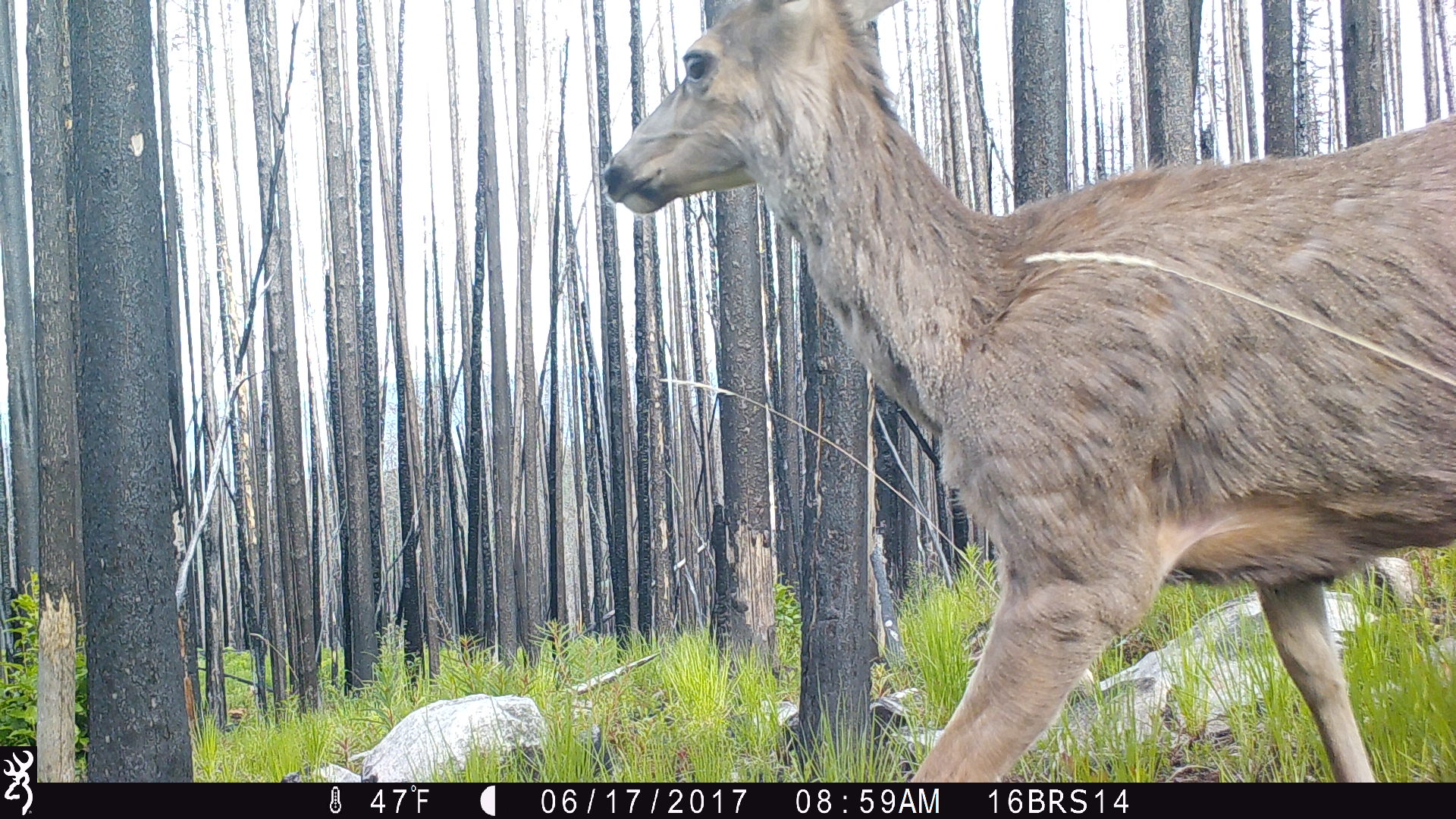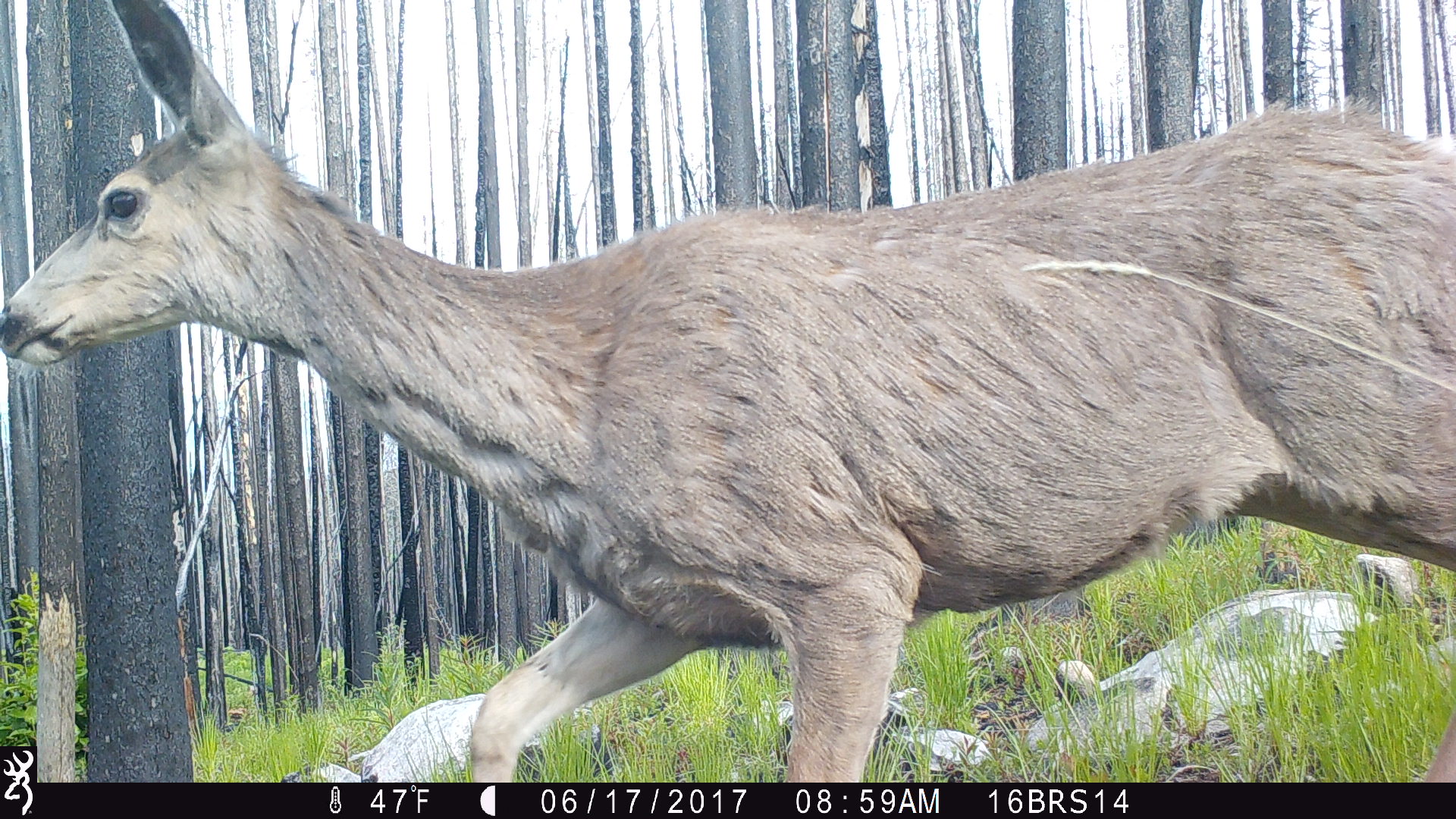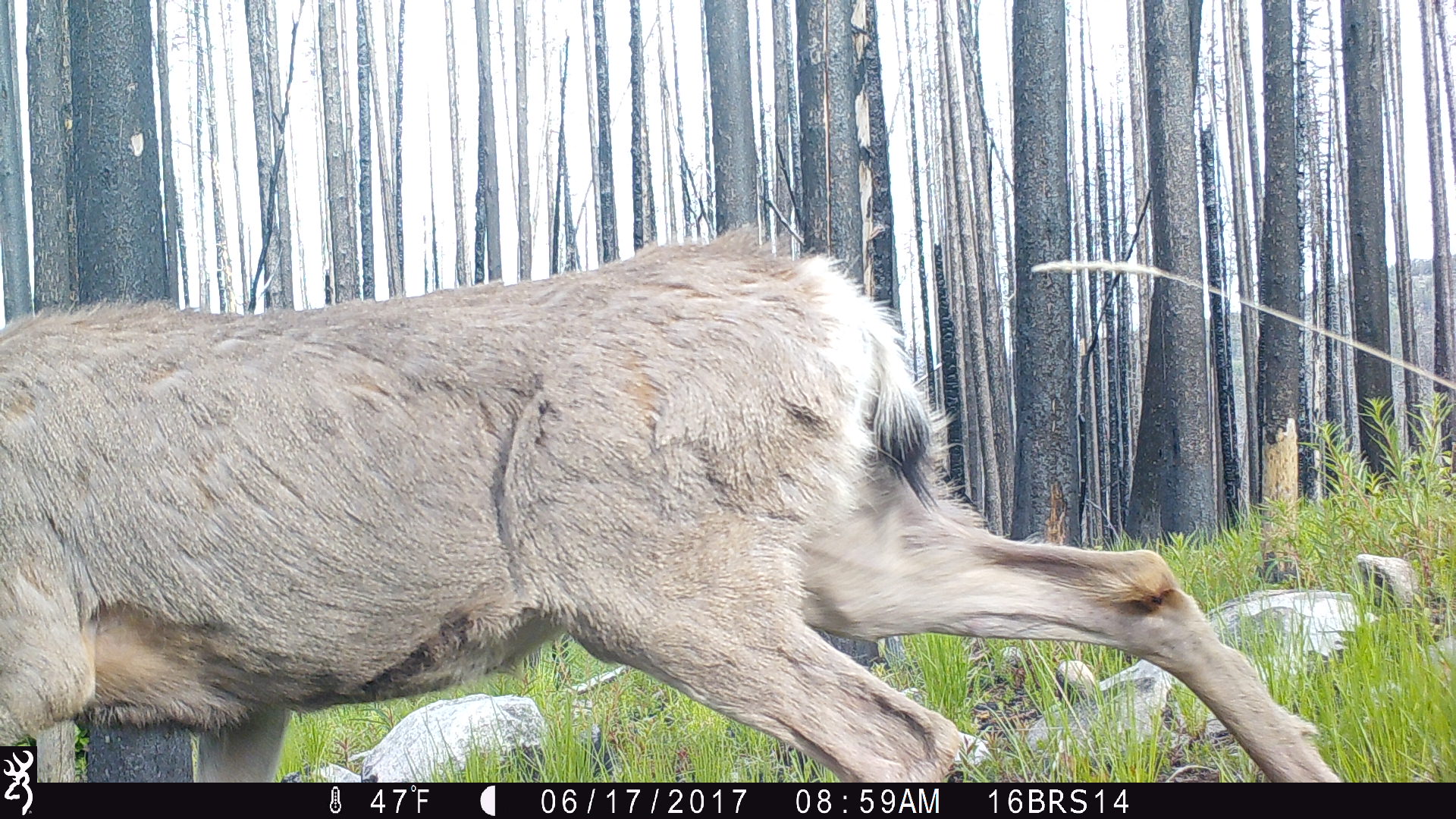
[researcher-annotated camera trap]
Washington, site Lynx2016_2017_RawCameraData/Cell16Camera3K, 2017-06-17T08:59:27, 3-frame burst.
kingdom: Animalia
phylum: Chordata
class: Mammalia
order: Artiodactyla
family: Cervidae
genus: Odocoileus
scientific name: Odocoileus hemionus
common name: mule deer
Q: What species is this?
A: Odocoileus hemionus (mule deer).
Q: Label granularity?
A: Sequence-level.